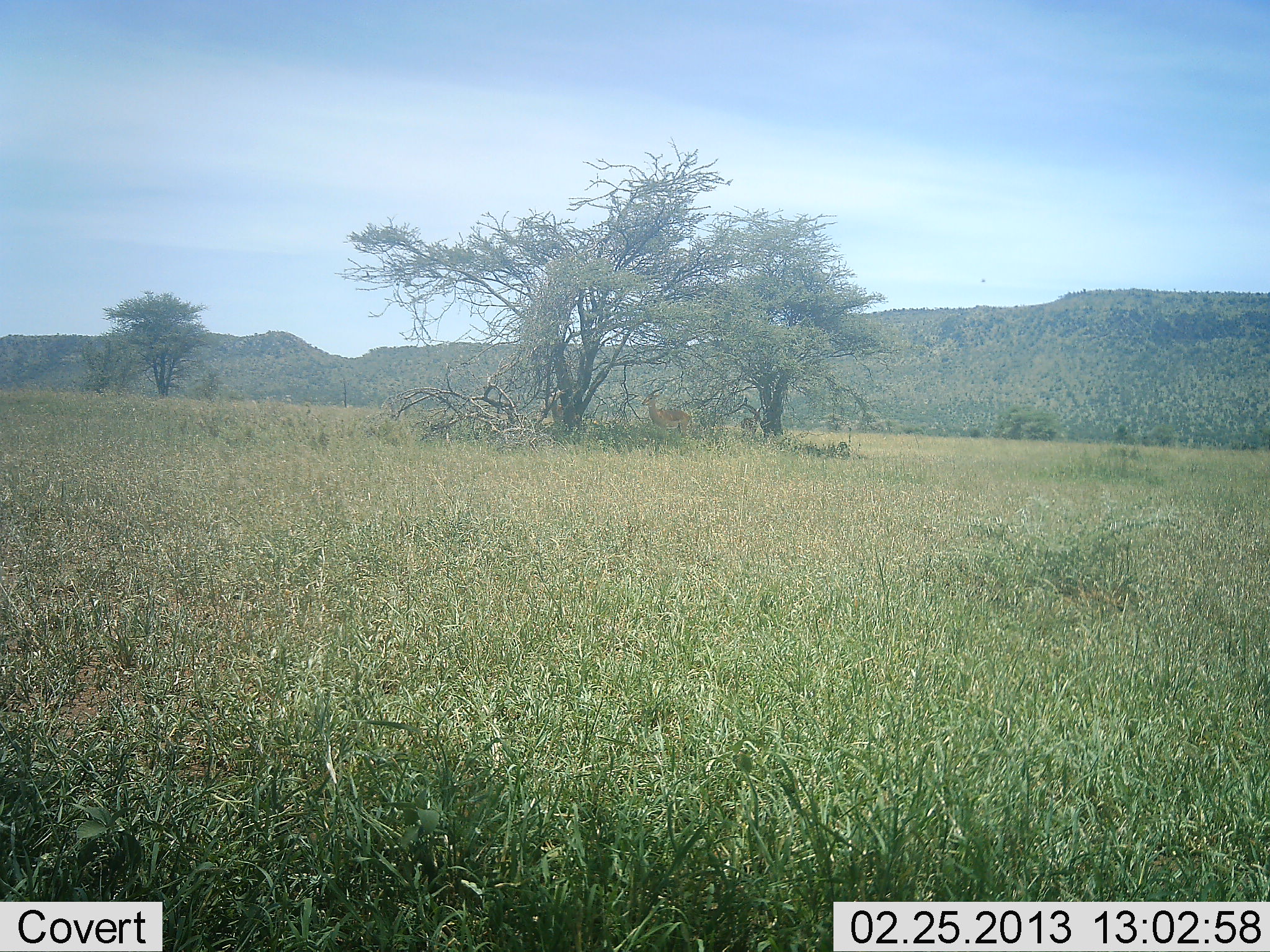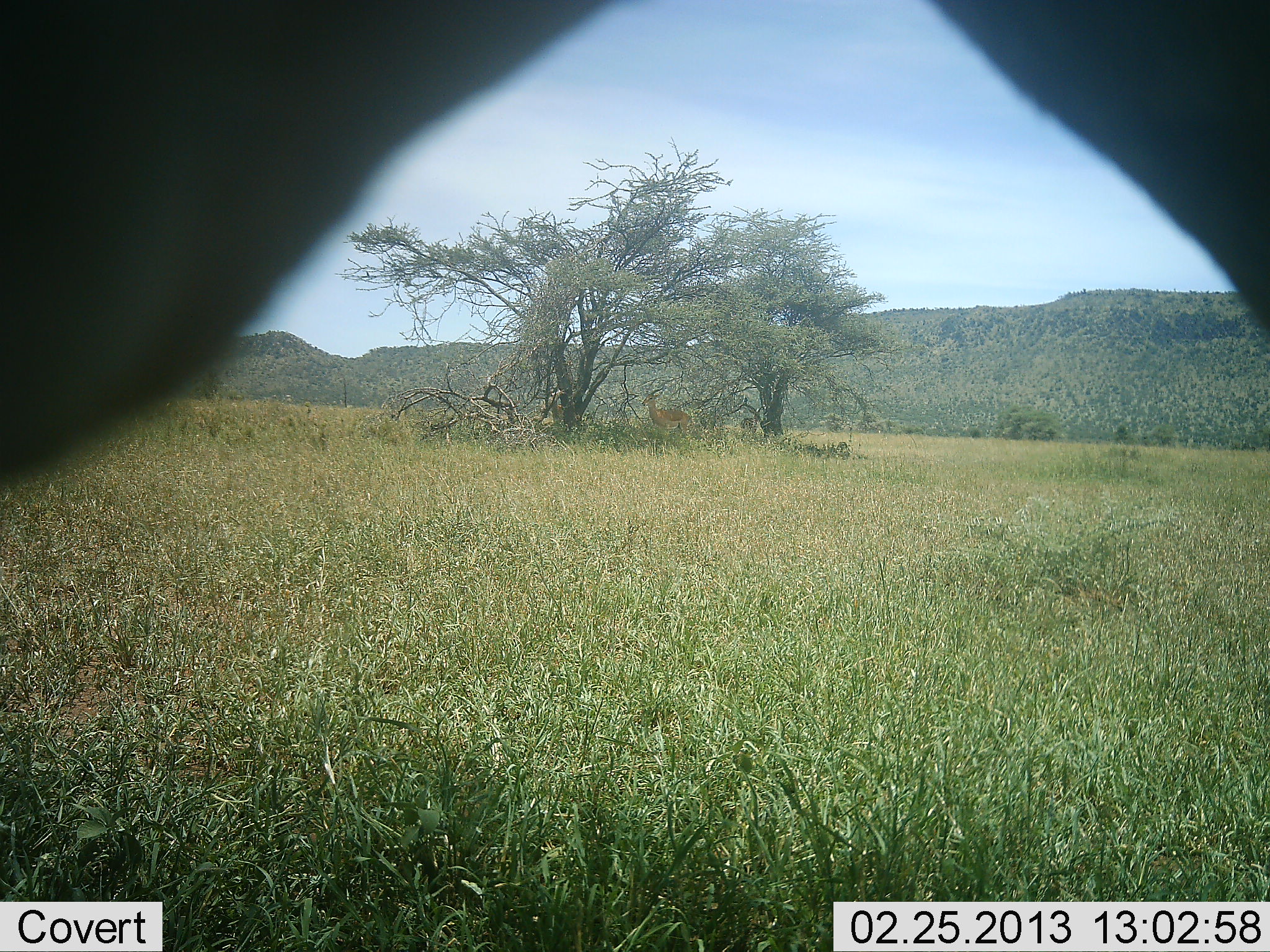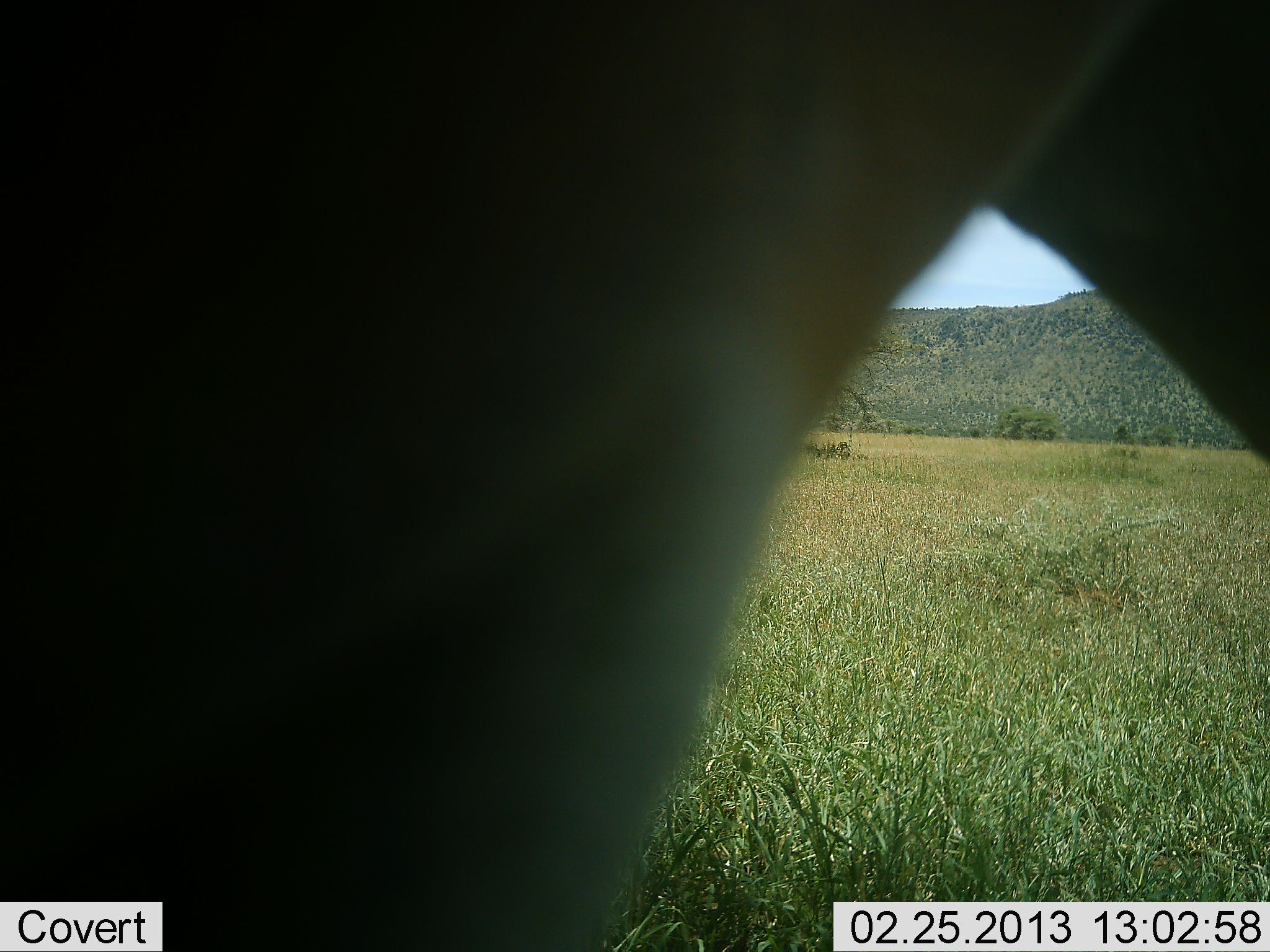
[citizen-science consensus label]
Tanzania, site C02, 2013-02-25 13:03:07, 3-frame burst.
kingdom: Animalia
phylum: Chordata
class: Mammalia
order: Artiodactyla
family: Bovidae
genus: Aepyceros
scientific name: Aepyceros melampus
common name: impala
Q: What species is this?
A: Impala (Aepyceros melampus).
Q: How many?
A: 2.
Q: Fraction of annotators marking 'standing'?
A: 100%.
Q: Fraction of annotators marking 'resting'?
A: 0%.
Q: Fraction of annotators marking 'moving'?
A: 67%.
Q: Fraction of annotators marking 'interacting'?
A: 0%.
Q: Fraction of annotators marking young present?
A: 0%.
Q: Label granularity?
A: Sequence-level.